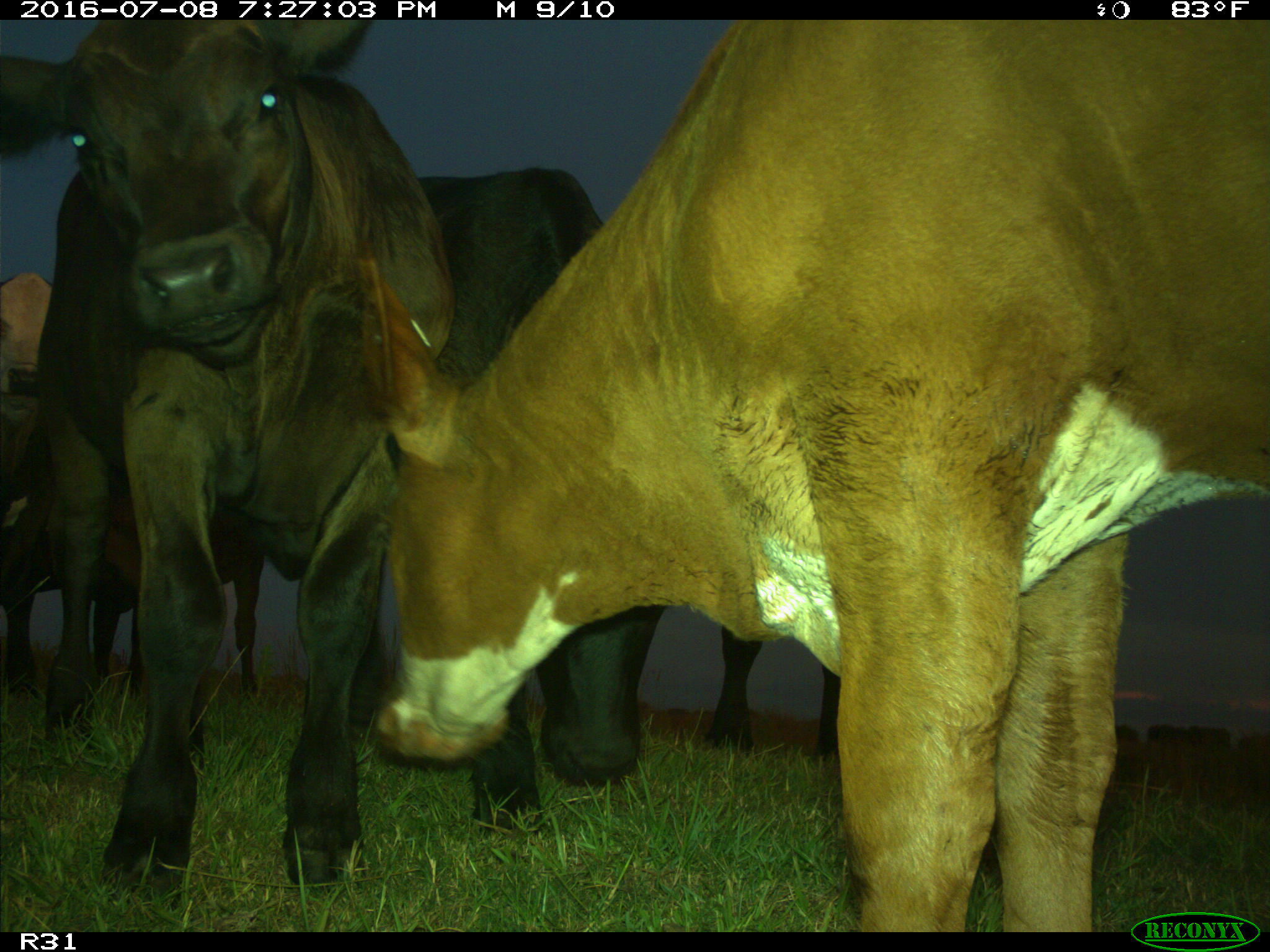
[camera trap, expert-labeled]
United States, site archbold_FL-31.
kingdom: Animalia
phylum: Chordata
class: Mammalia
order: Artiodactyla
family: Bovidae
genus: Bos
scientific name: Bos taurus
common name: domestic cow